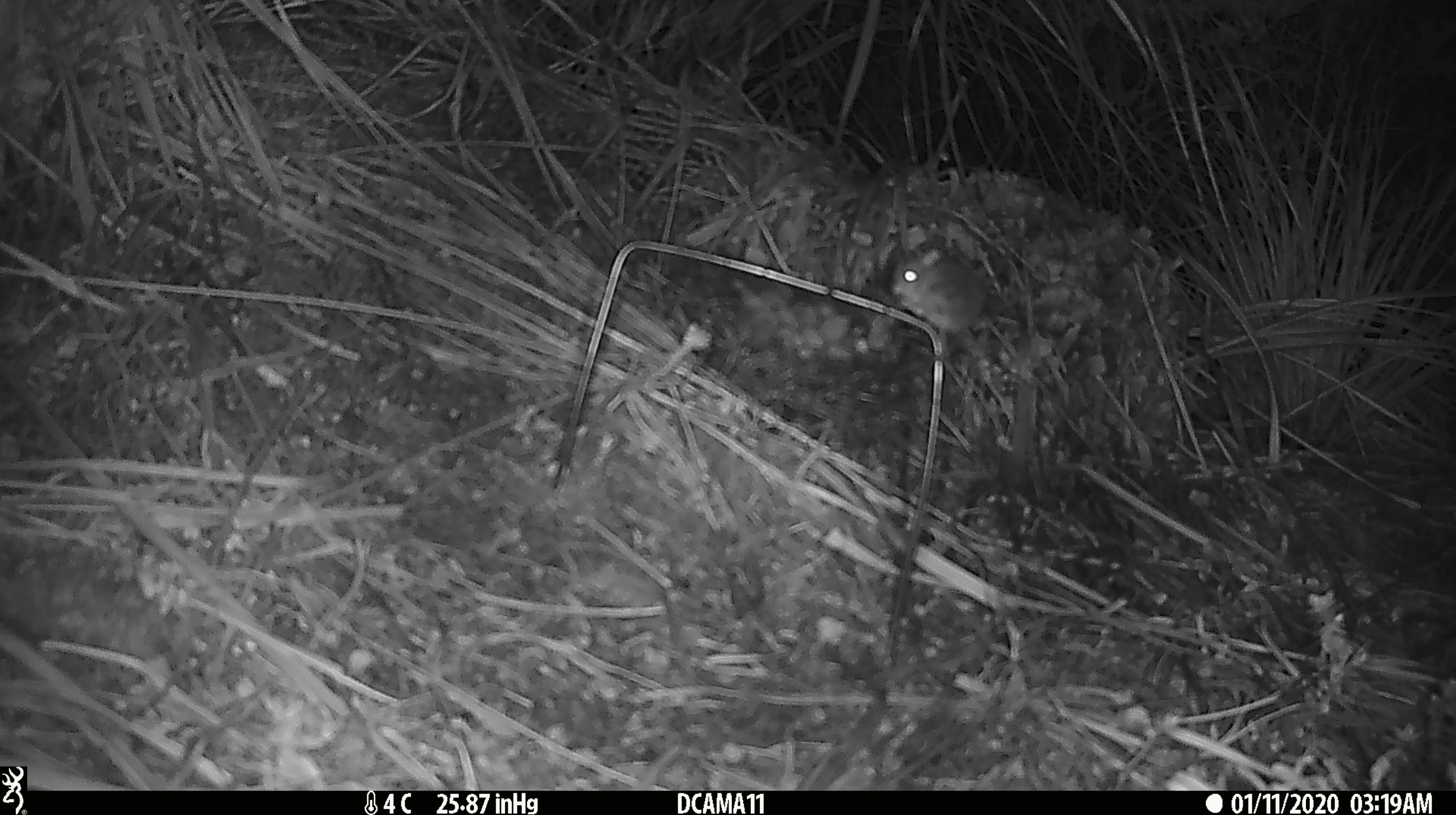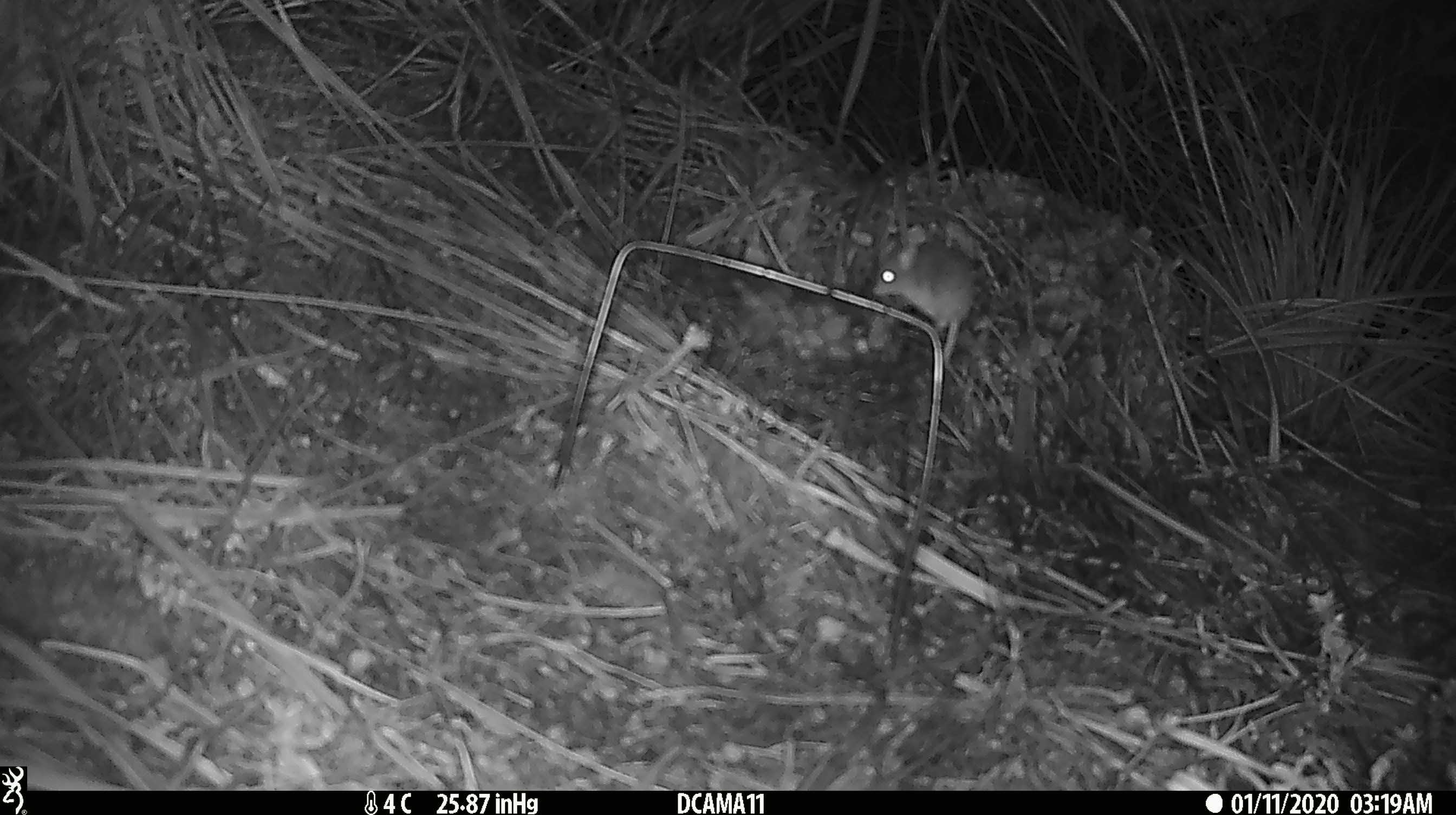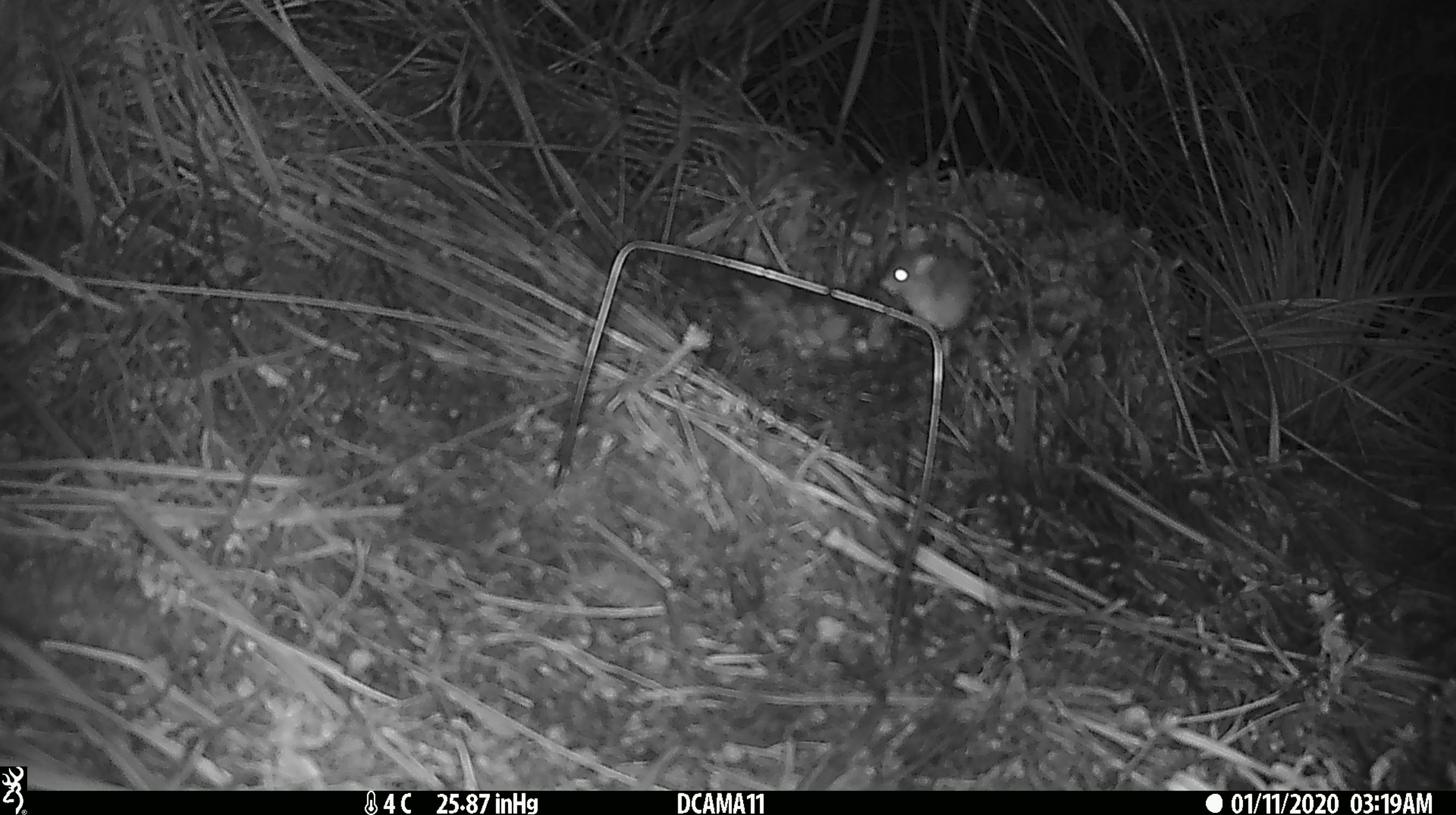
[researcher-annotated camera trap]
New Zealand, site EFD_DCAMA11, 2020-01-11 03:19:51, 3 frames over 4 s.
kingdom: Animalia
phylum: Chordata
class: Mammalia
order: Rodentia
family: Muridae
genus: Mus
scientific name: Mus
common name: mouse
Mouse (Mus).